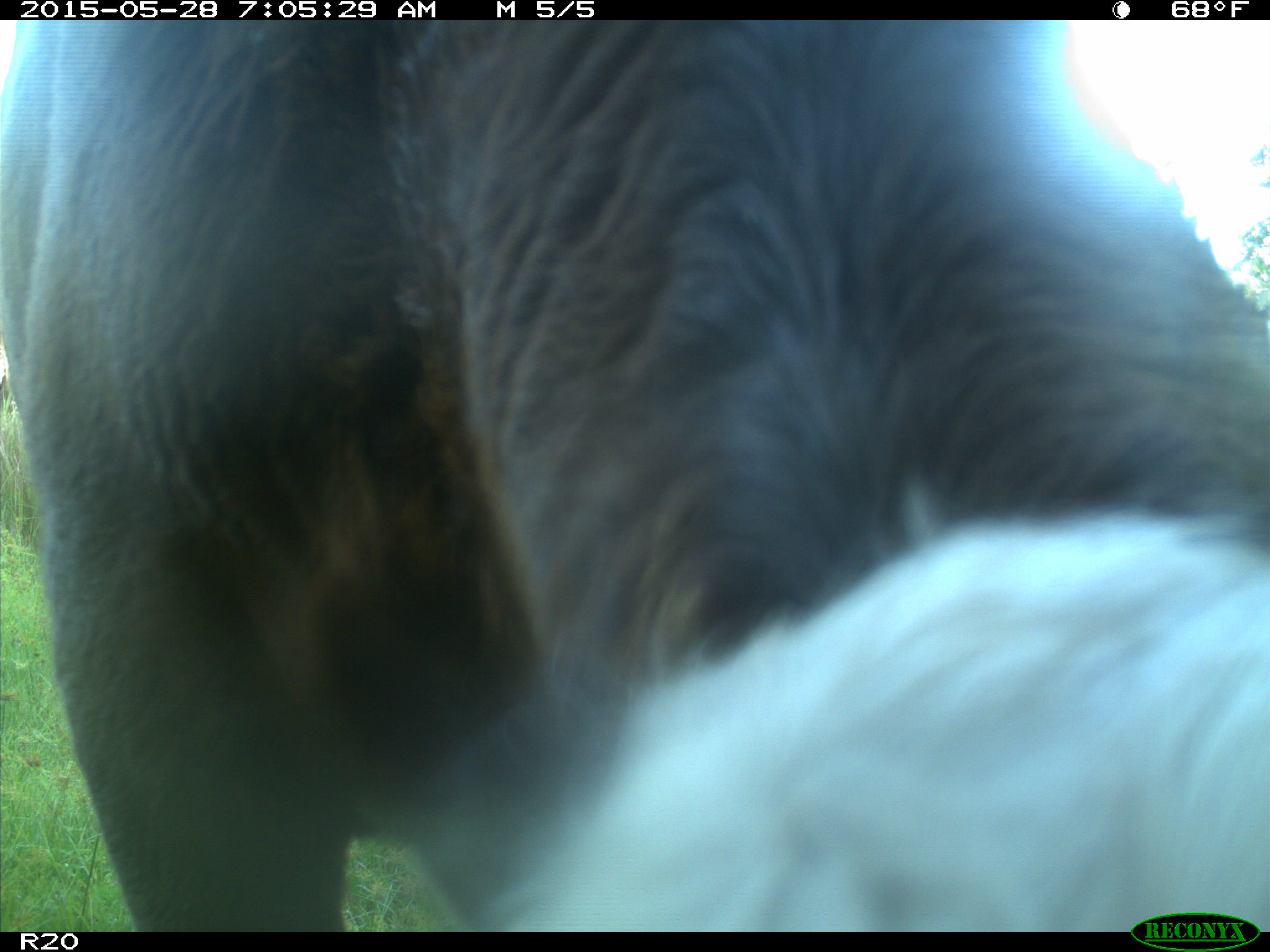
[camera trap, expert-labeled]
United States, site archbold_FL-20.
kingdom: Animalia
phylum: Chordata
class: Mammalia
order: Artiodactyla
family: Bovidae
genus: Bos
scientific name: Bos taurus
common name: domestic cow